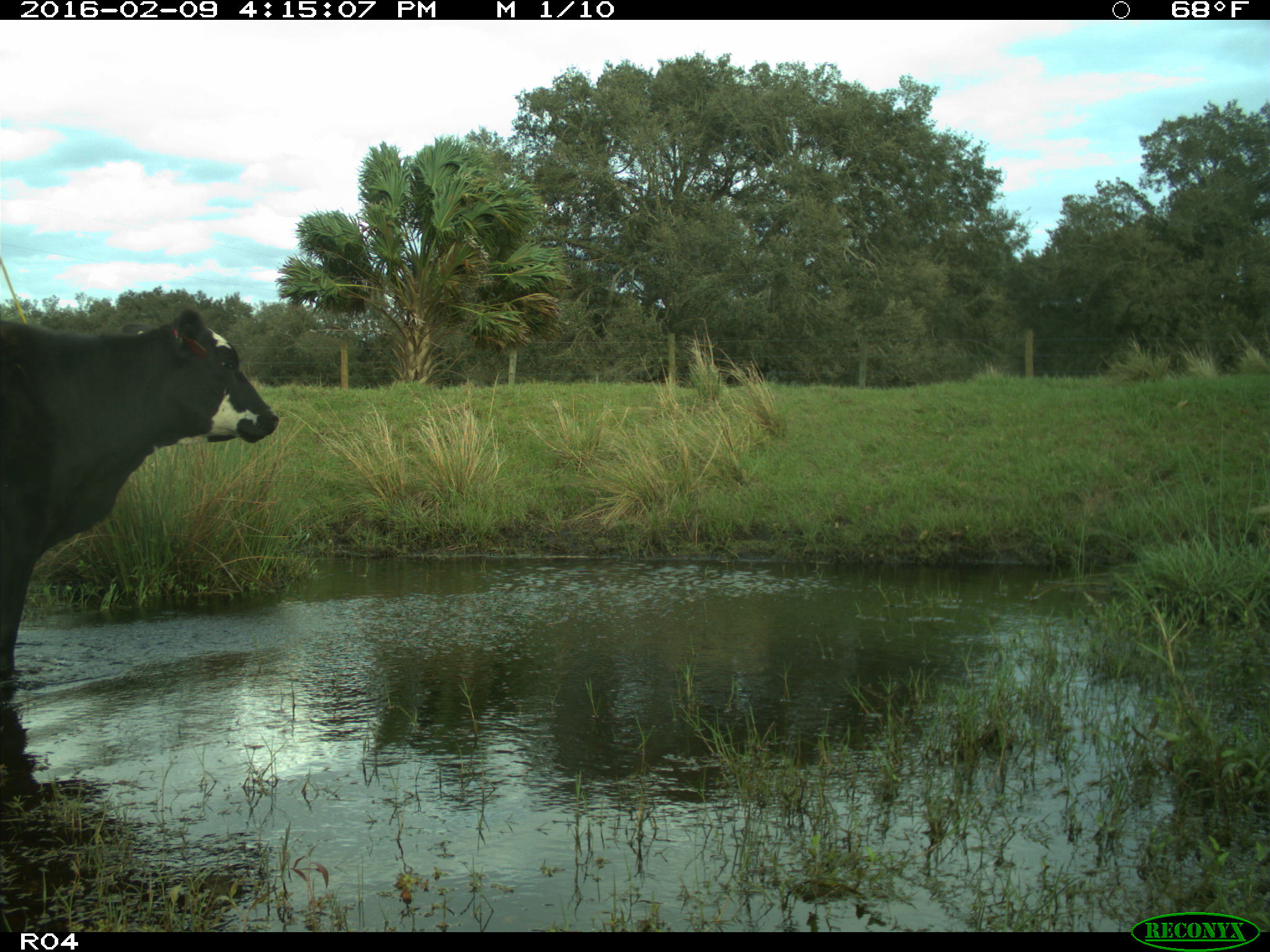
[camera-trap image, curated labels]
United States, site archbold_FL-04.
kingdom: Animalia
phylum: Chordata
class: Mammalia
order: Artiodactyla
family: Bovidae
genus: Bos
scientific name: Bos taurus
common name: domestic cow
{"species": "Bos taurus (domestic cow)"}